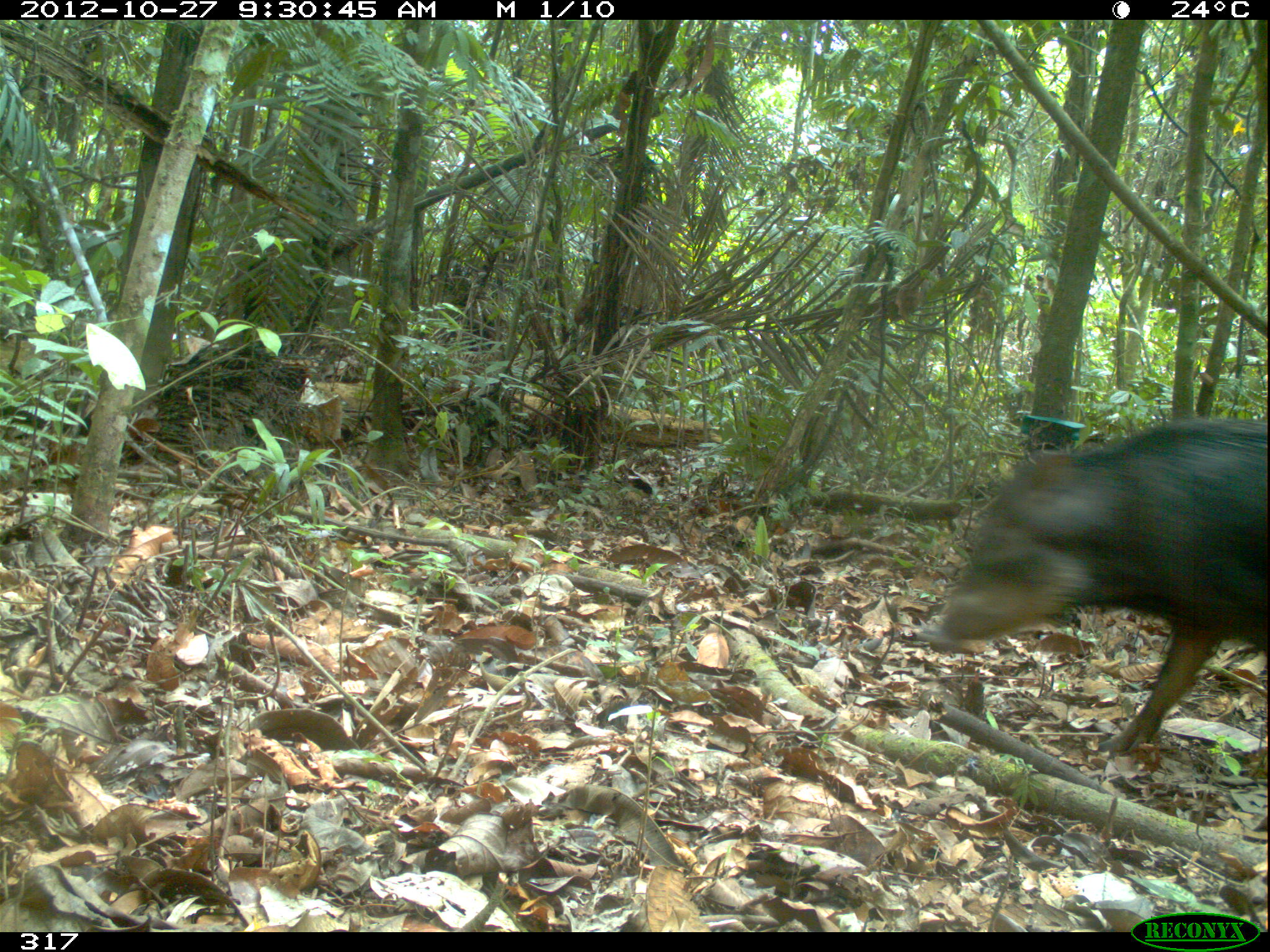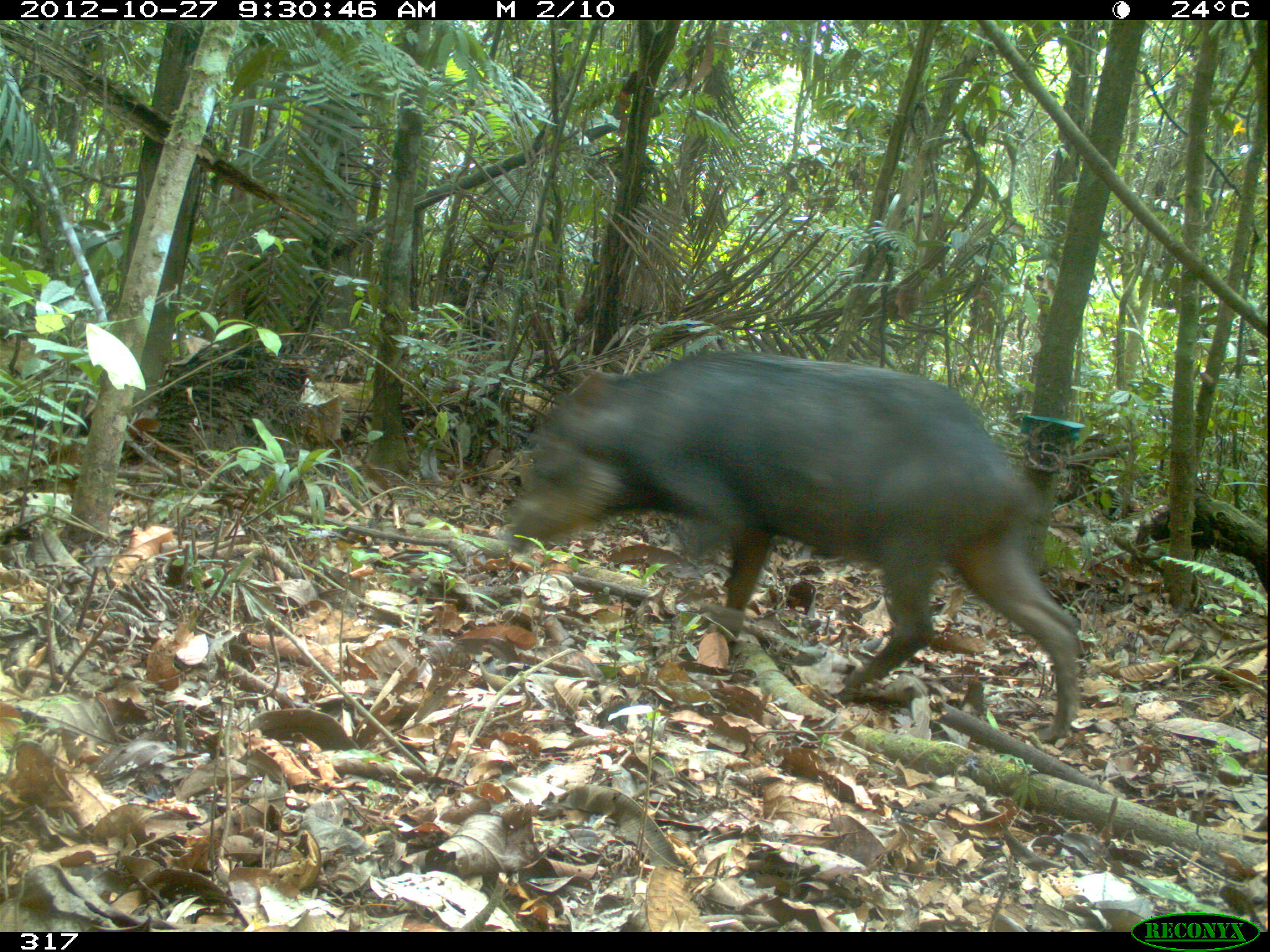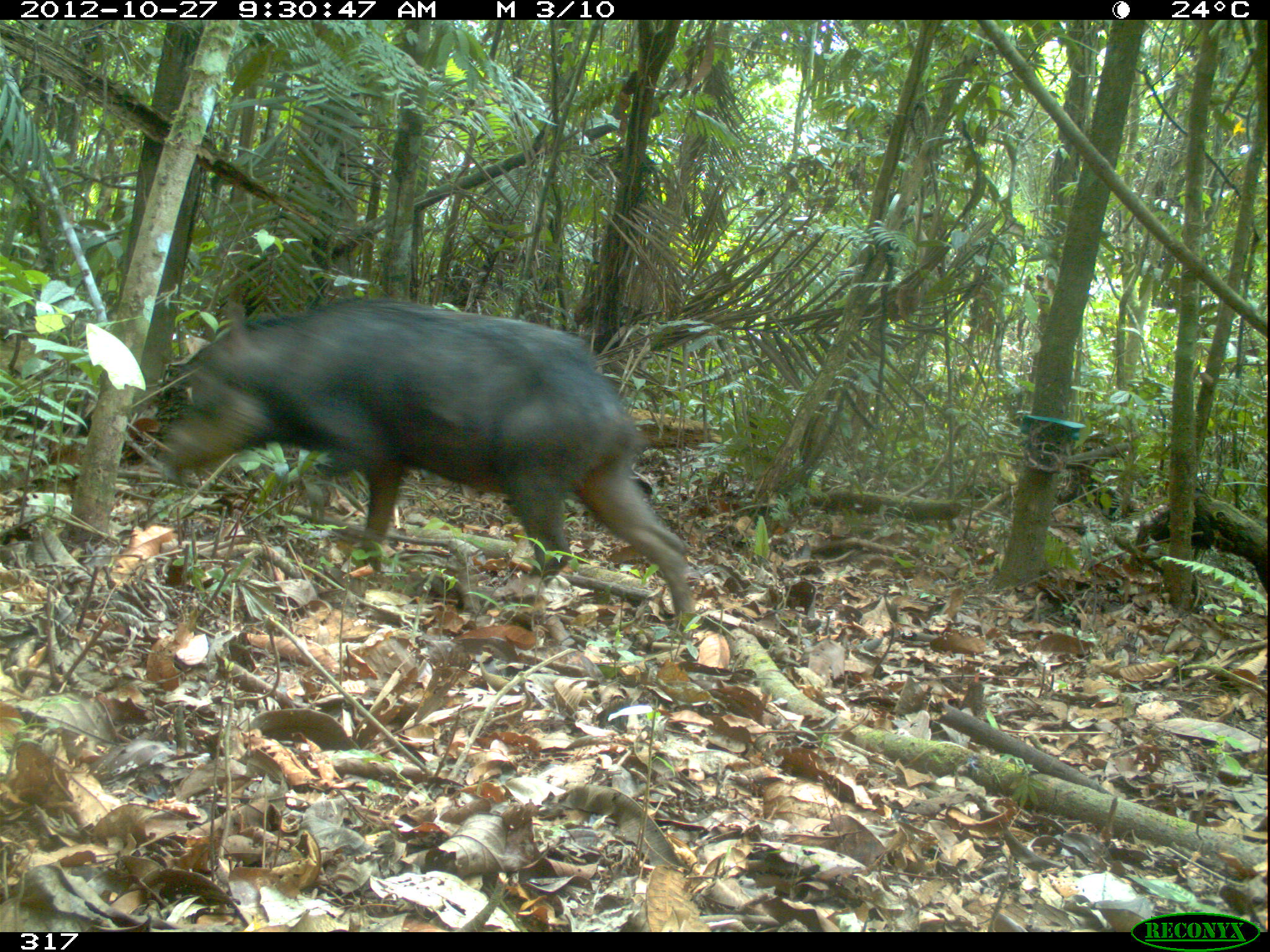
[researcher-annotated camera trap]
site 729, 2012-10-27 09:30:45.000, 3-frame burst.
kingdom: Animalia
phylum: Chordata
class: Mammalia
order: Artiodactyla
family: Tayassuidae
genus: Tayassu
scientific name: Tayassu pecari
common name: white-lipped peccary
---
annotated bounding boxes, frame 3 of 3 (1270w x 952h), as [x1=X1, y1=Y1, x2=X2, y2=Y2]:
tayassu pecari: [x1=155, y1=297, x2=693, y2=629]